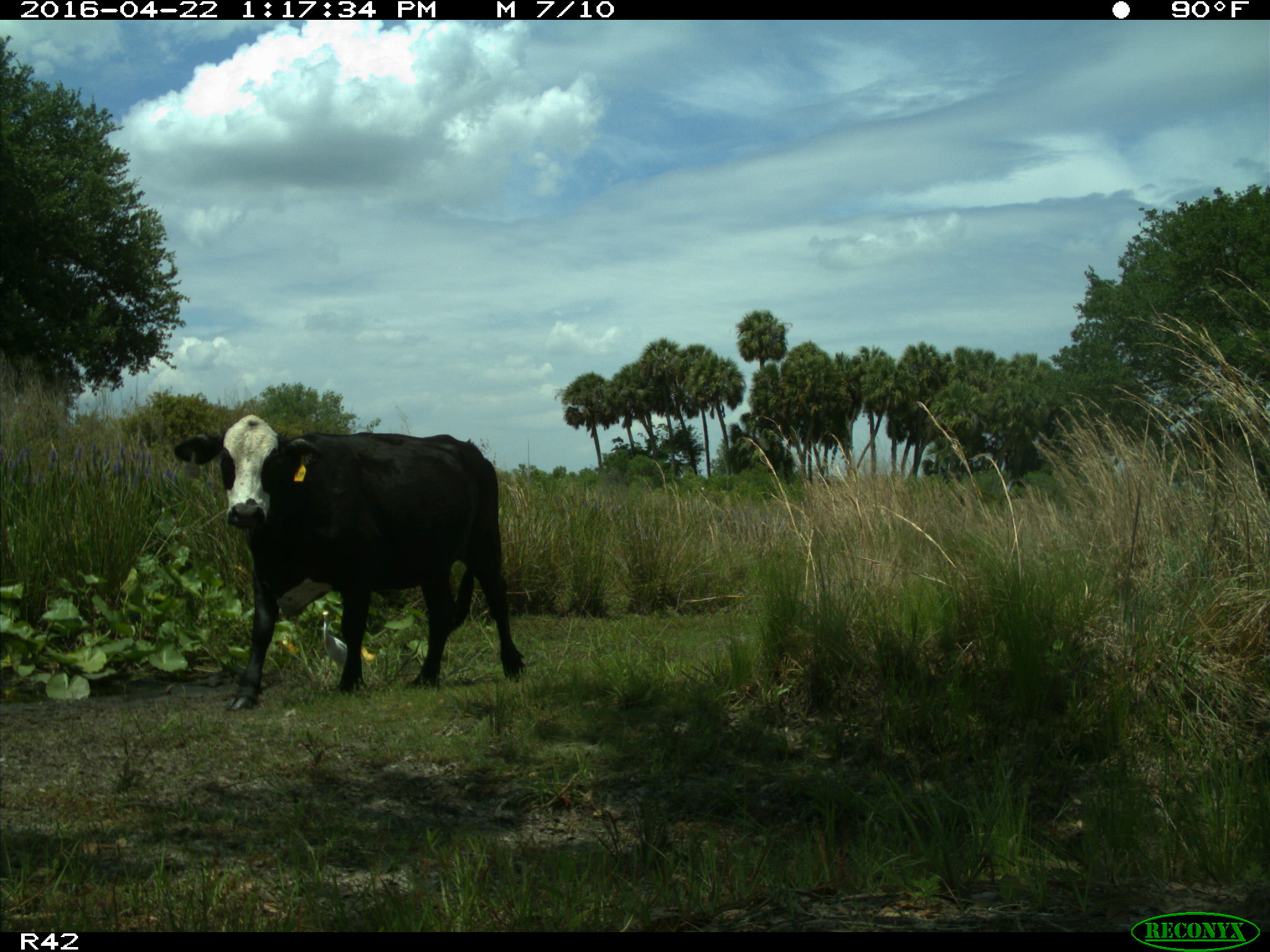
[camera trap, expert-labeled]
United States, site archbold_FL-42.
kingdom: Animalia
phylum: Chordata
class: Mammalia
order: Artiodactyla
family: Bovidae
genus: Bos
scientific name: Bos taurus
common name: domestic cow